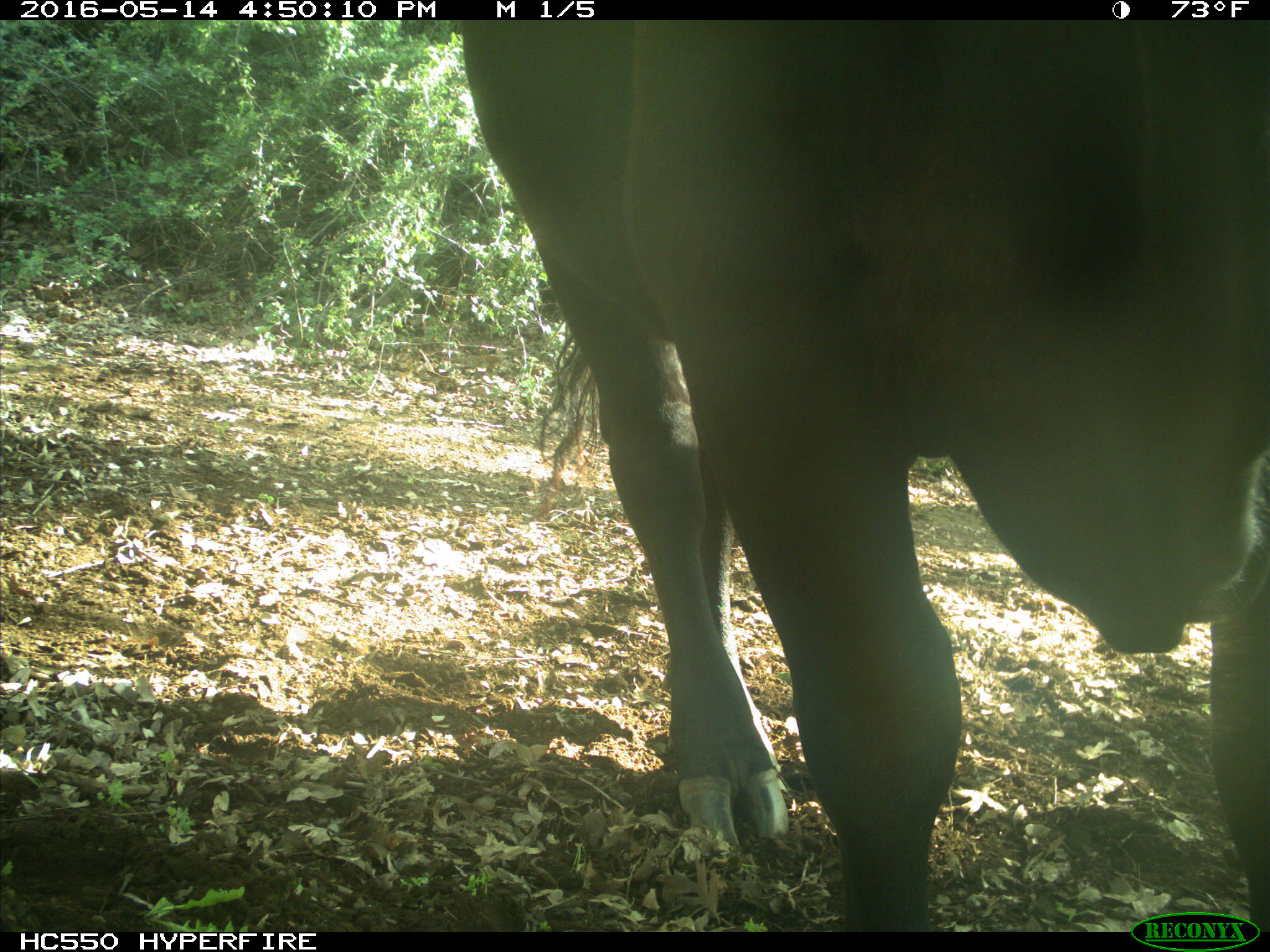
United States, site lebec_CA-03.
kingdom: Animalia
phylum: Chordata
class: Mammalia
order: Artiodactyla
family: Bovidae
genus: Bos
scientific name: Bos taurus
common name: domestic cow